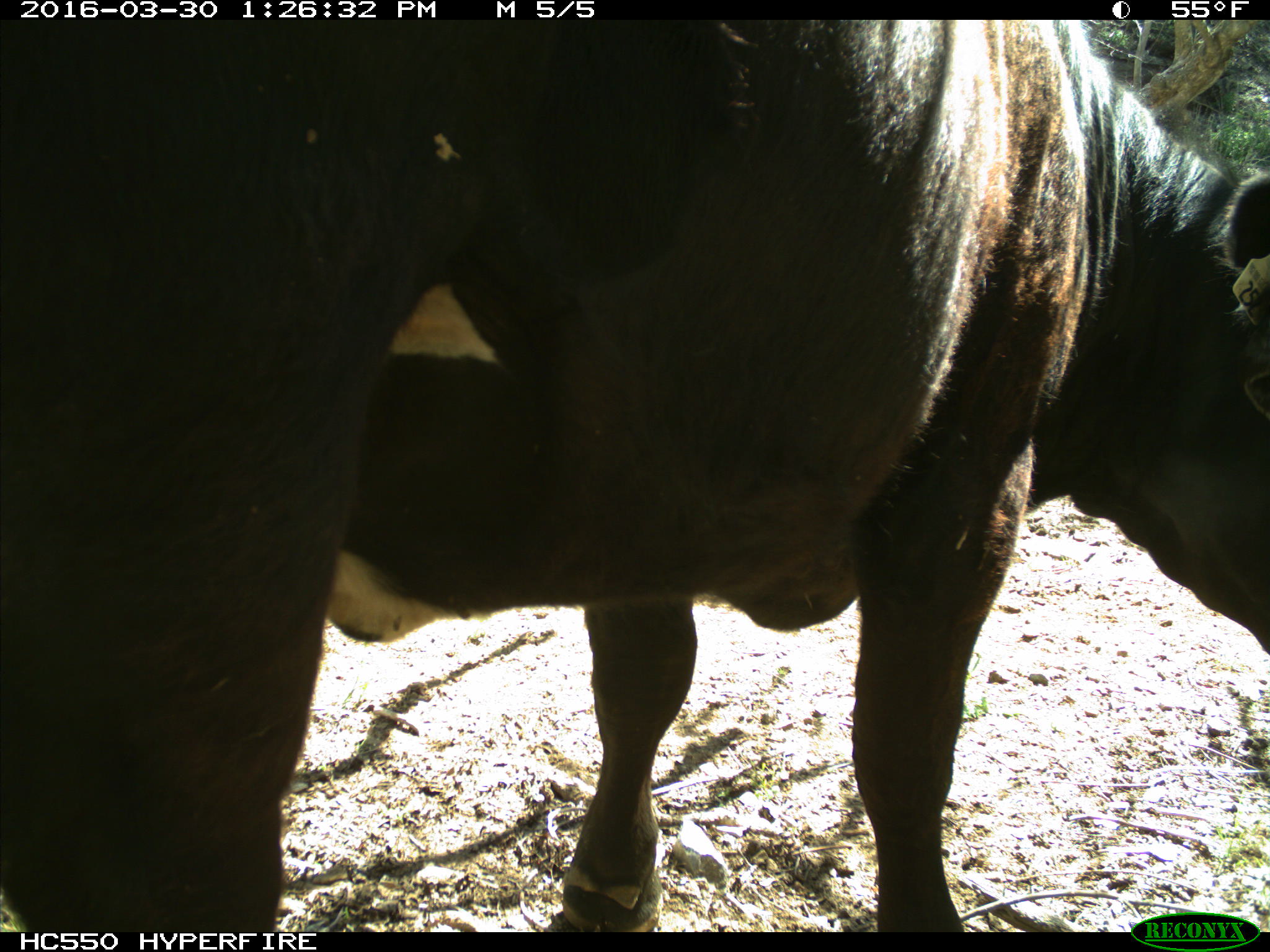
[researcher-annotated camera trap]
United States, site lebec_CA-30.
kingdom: Animalia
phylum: Chordata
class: Mammalia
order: Artiodactyla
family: Bovidae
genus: Bos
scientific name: Bos taurus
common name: domestic cow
Bos taurus (domestic cow).